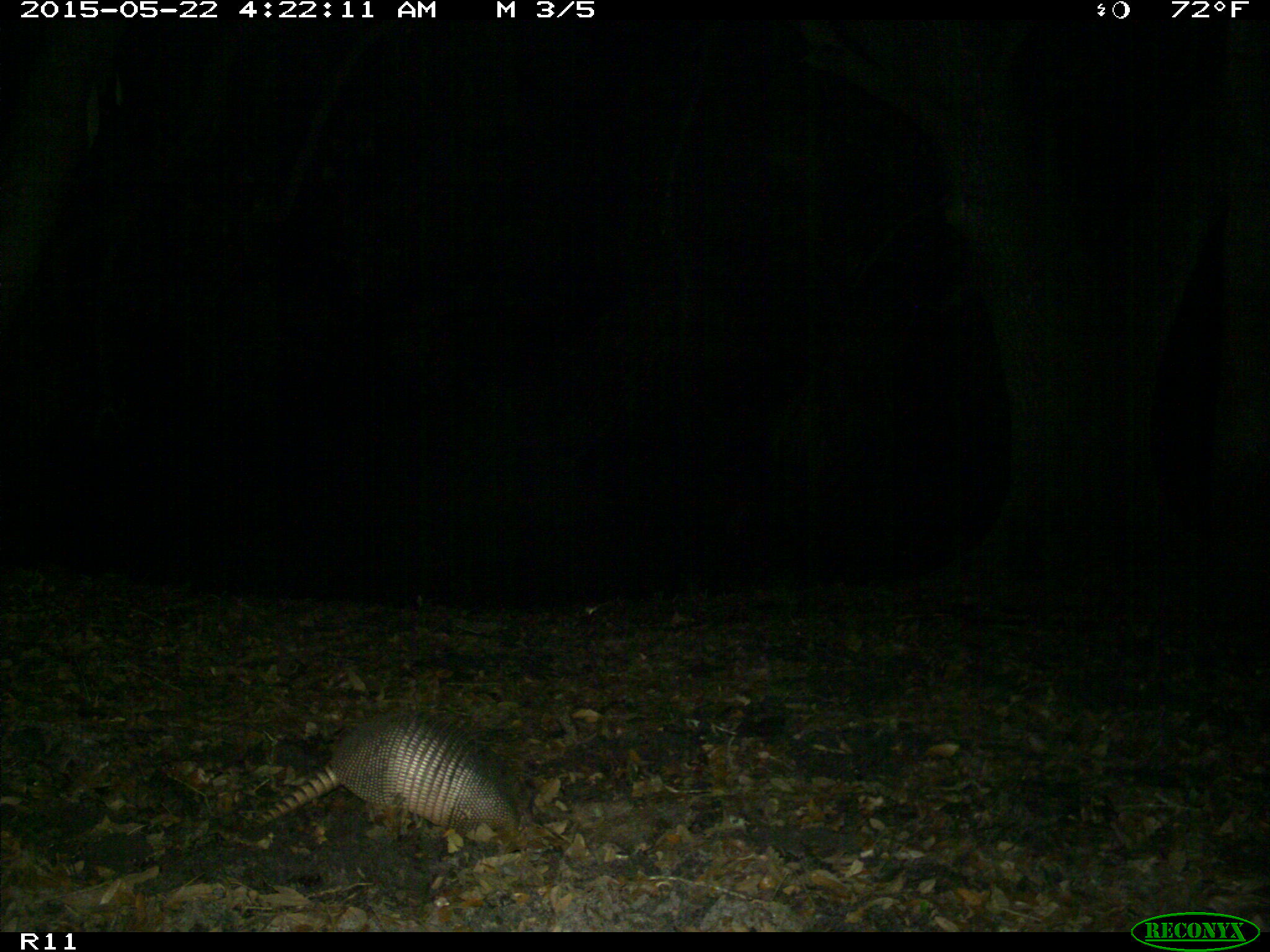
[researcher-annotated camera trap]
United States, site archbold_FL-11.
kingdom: Animalia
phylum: Chordata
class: Mammalia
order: Cingulata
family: Dasypodidae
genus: Dasypus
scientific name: Dasypus novemcinctus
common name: nine-banded armadillo